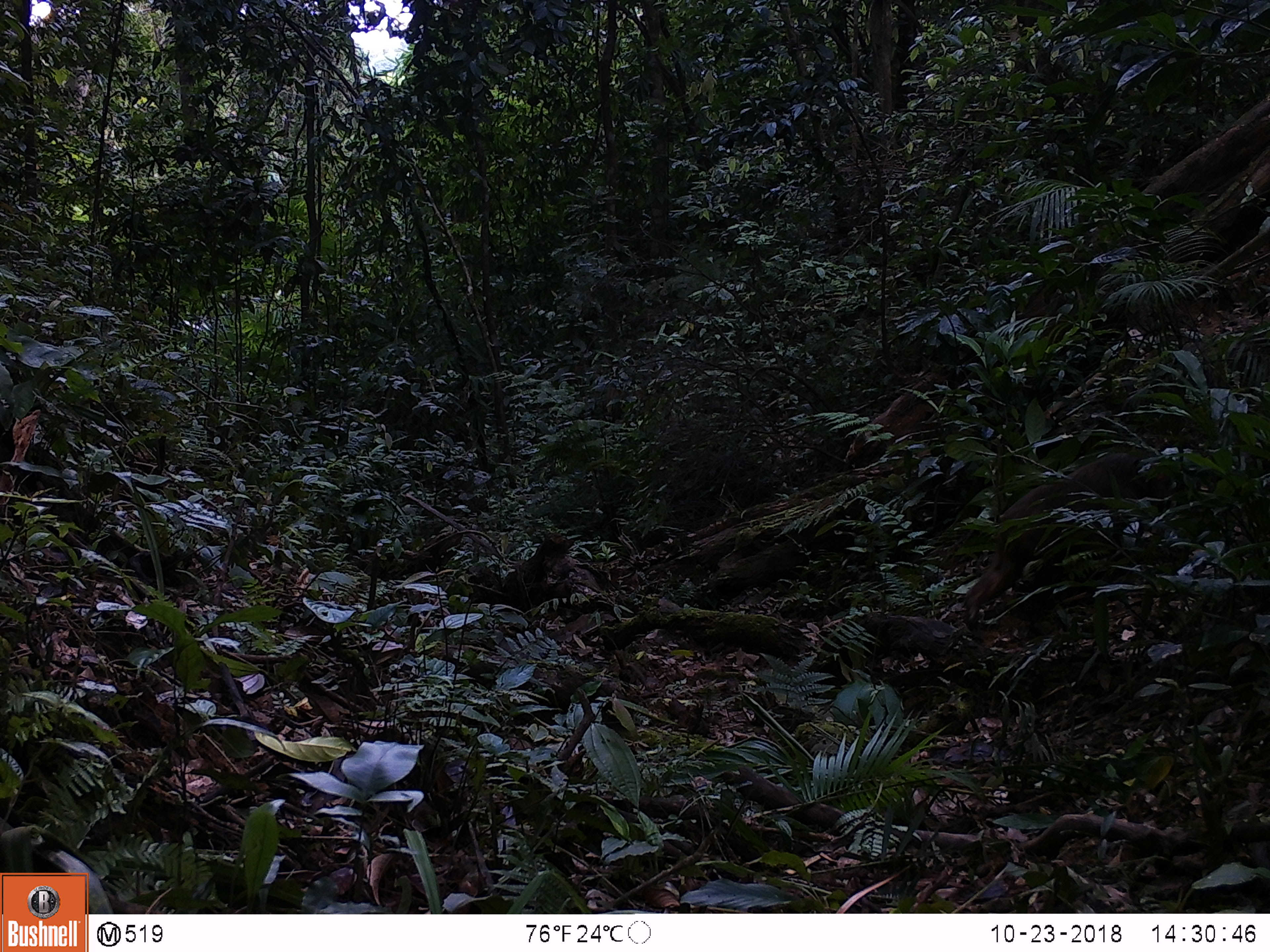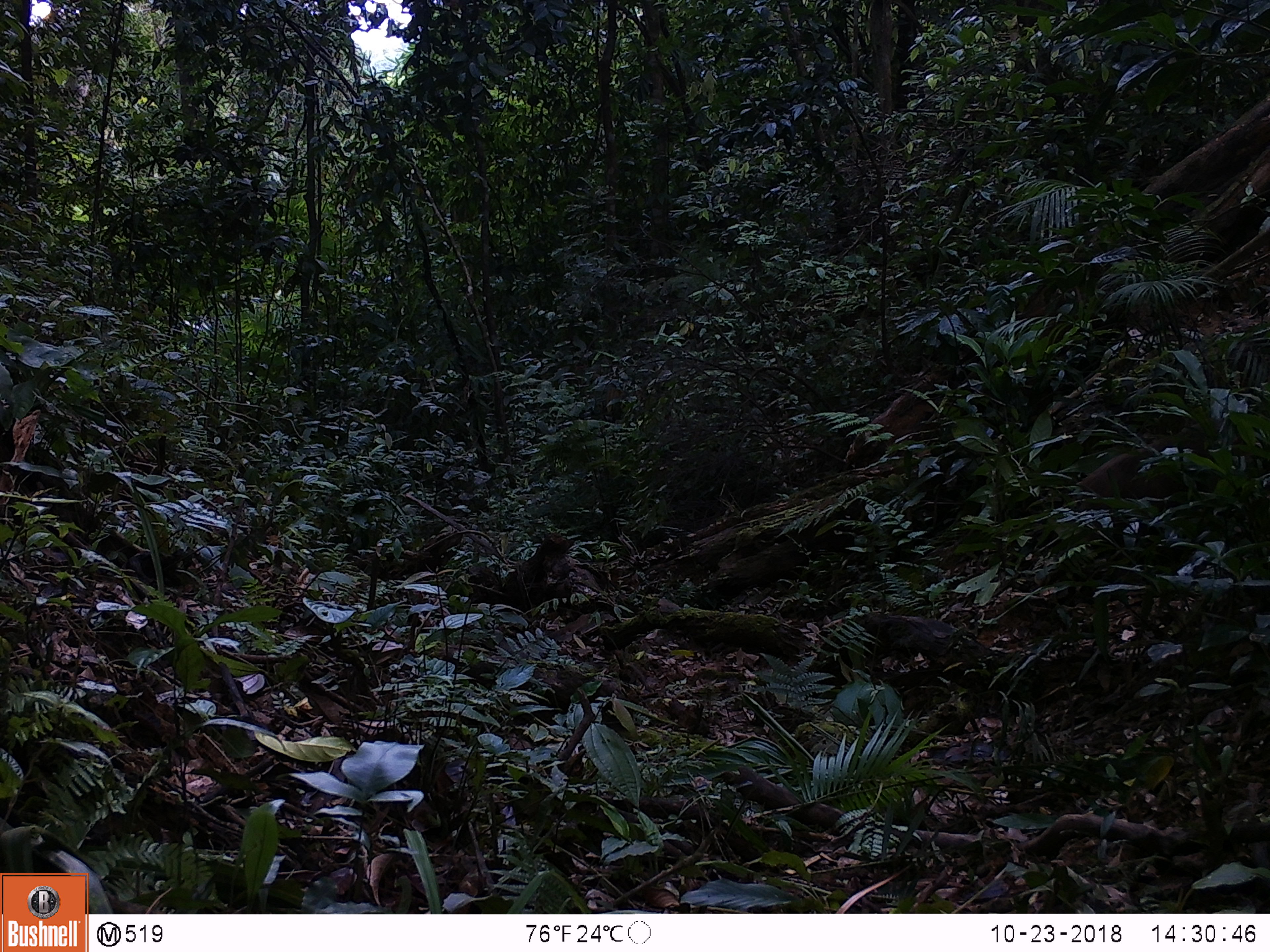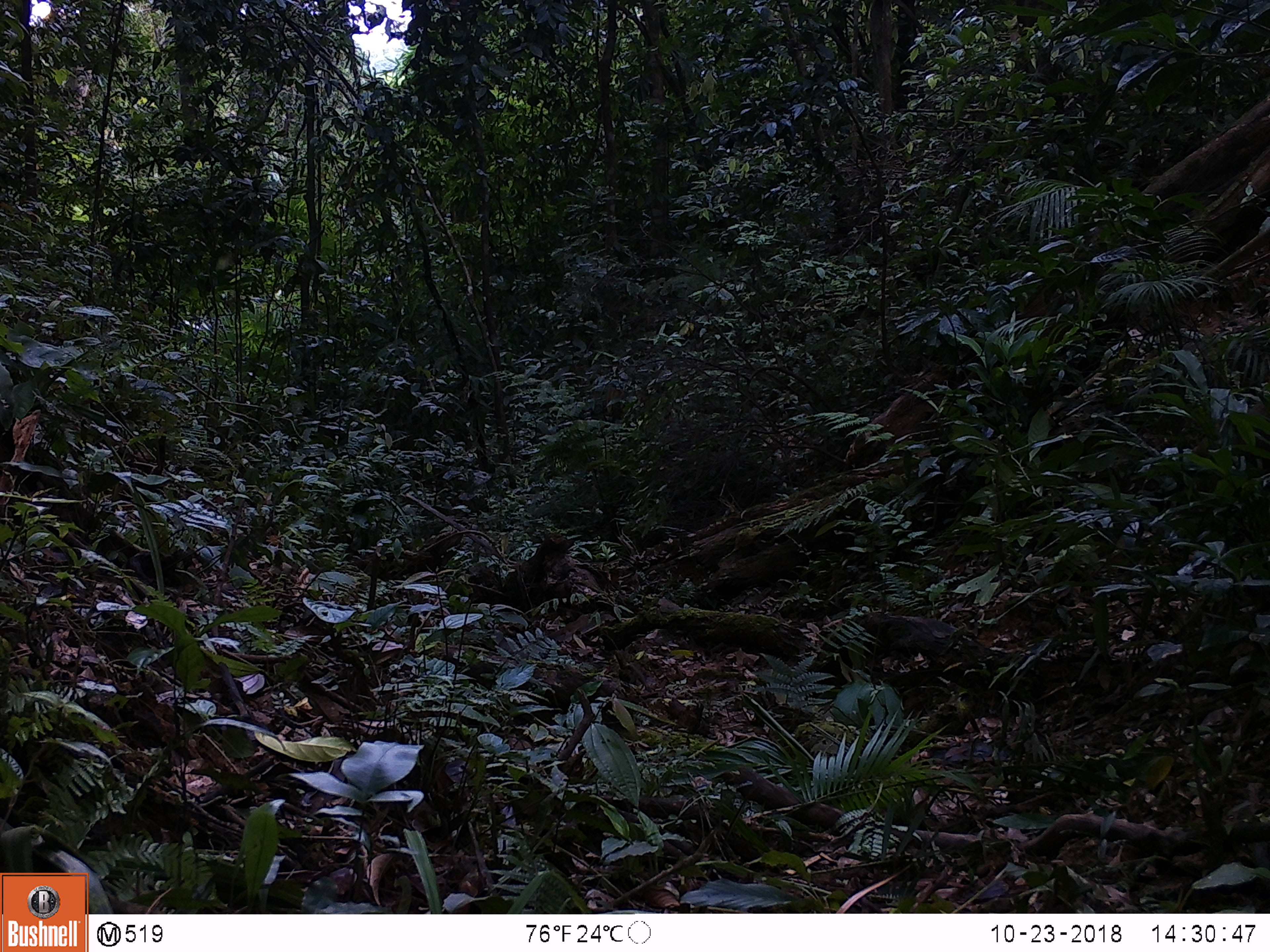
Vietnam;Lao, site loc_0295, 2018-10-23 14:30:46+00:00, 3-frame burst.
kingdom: Animalia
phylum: Chordata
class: Mammalia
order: Primates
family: Cercopithecidae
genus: Macaca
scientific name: Macaca arctoides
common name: stump-tailed macaque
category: stump tailed macaque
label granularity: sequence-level